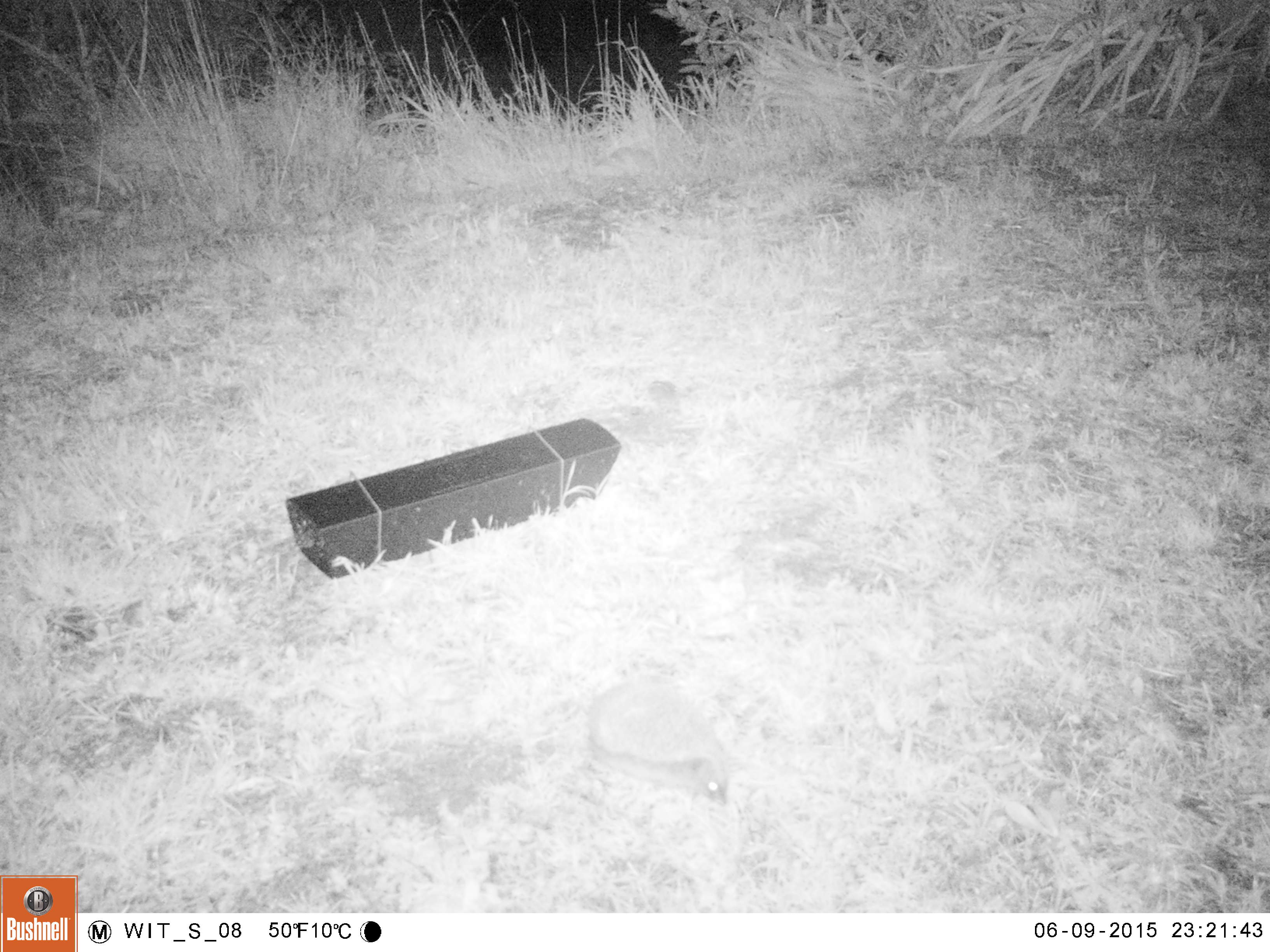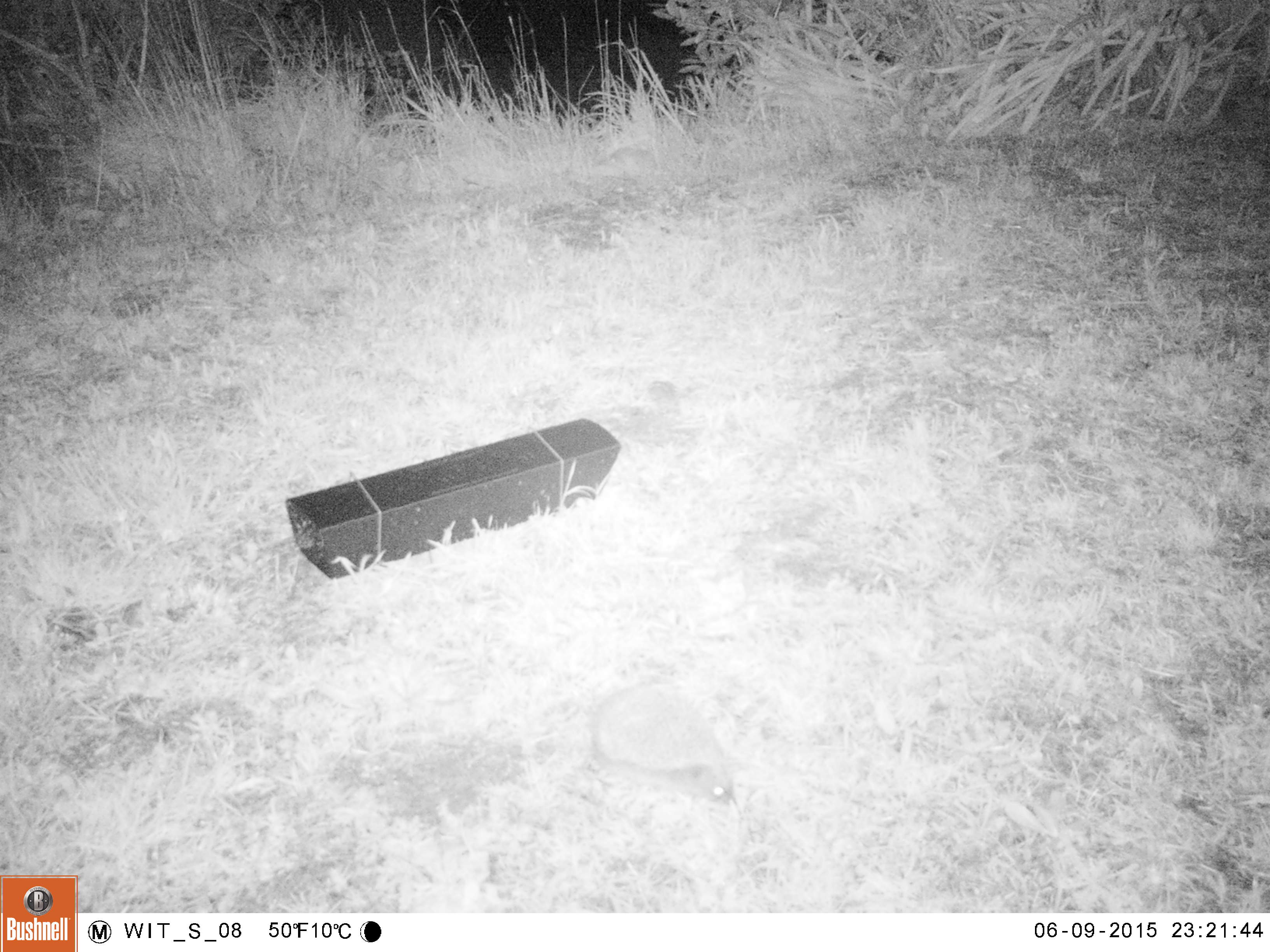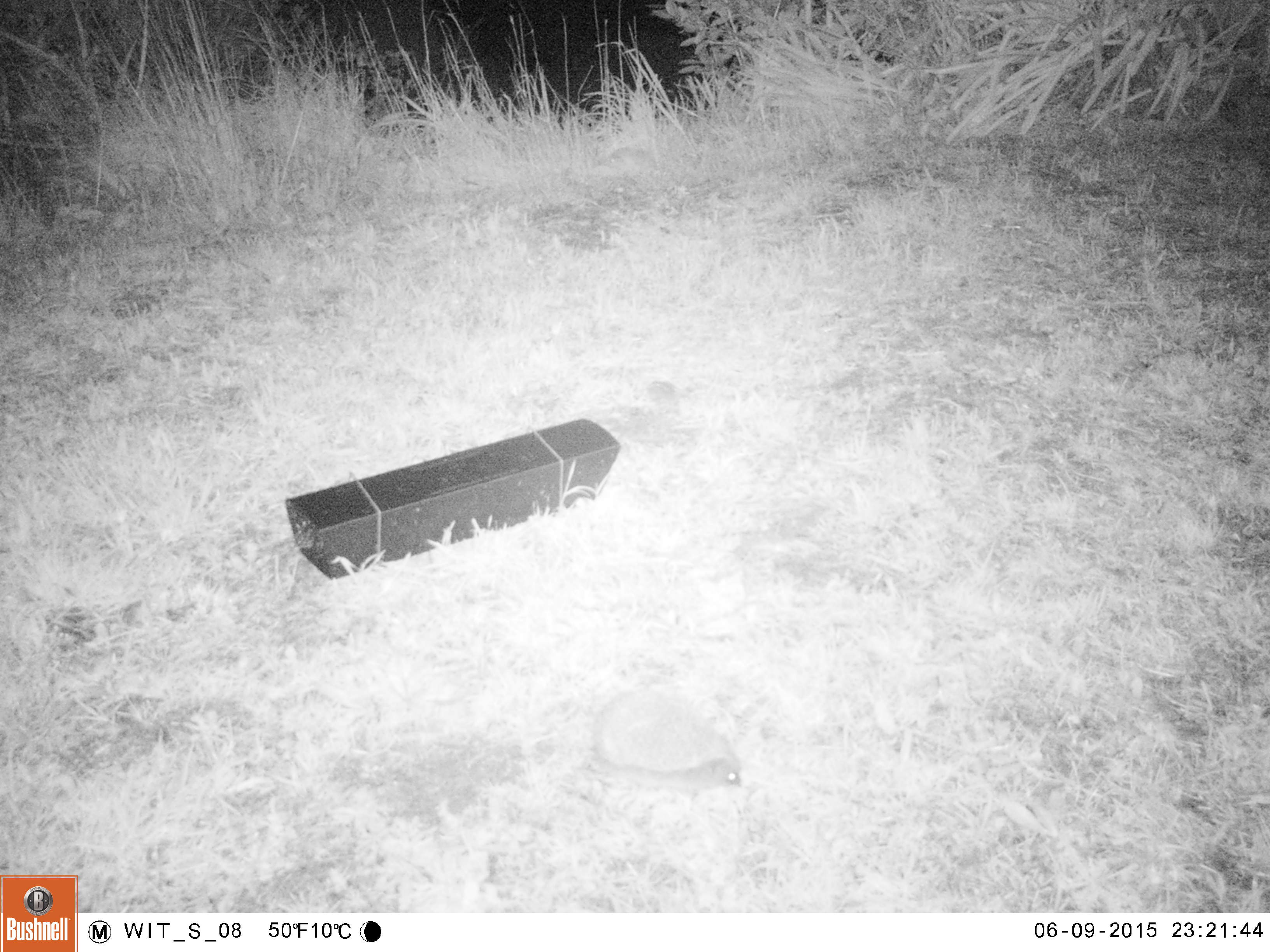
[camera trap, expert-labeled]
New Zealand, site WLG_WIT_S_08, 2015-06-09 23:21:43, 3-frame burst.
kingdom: Animalia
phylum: Chordata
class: Mammalia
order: Eulipotyphla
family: Erinaceidae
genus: Erinaceus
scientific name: Erinaceus europaeus europaeus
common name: european hedgehog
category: hedgehog